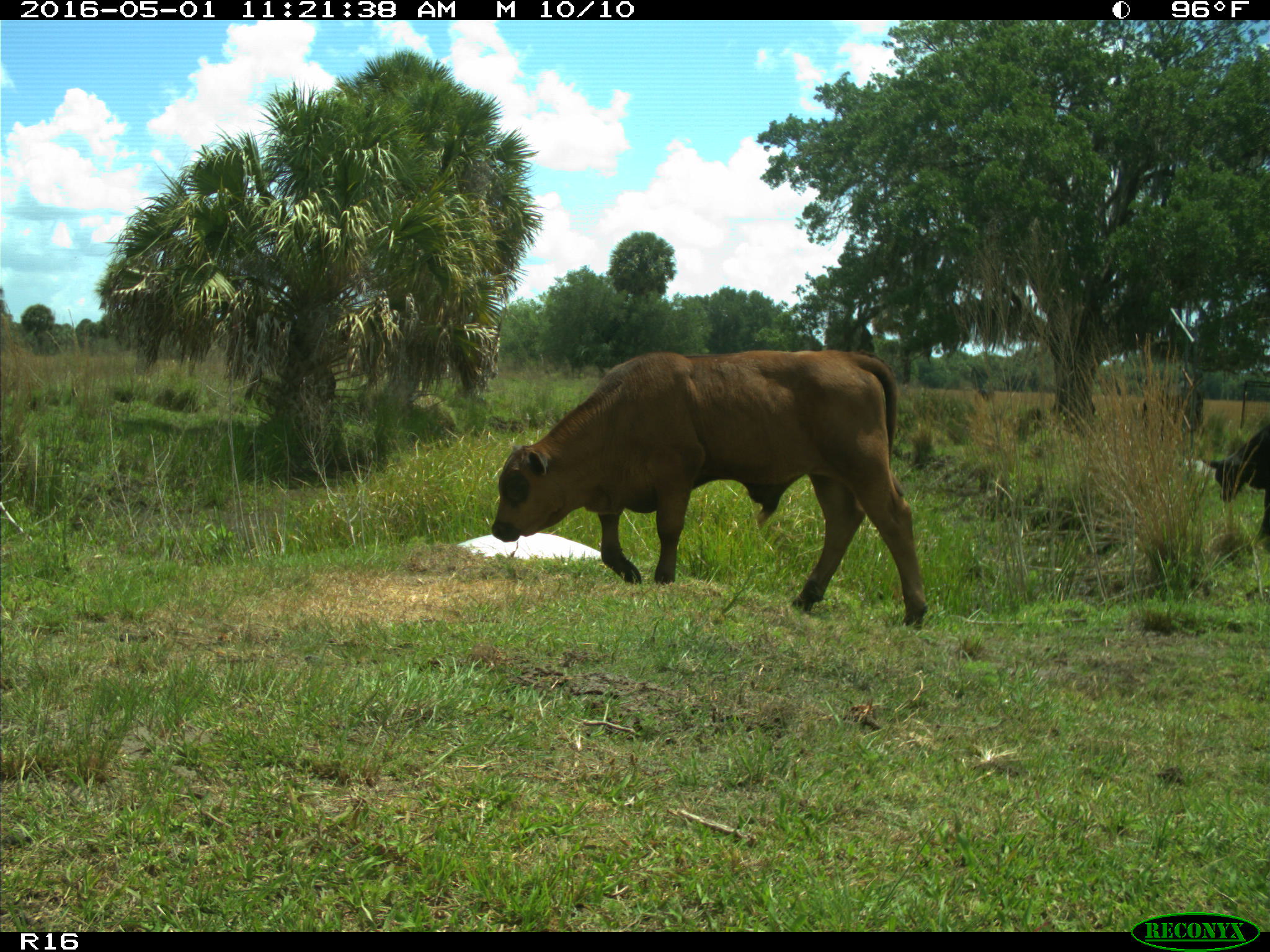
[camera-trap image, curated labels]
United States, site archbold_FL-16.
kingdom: Animalia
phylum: Chordata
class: Mammalia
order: Artiodactyla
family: Bovidae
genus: Bos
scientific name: Bos taurus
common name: domestic cow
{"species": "Bos taurus (domestic cow)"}